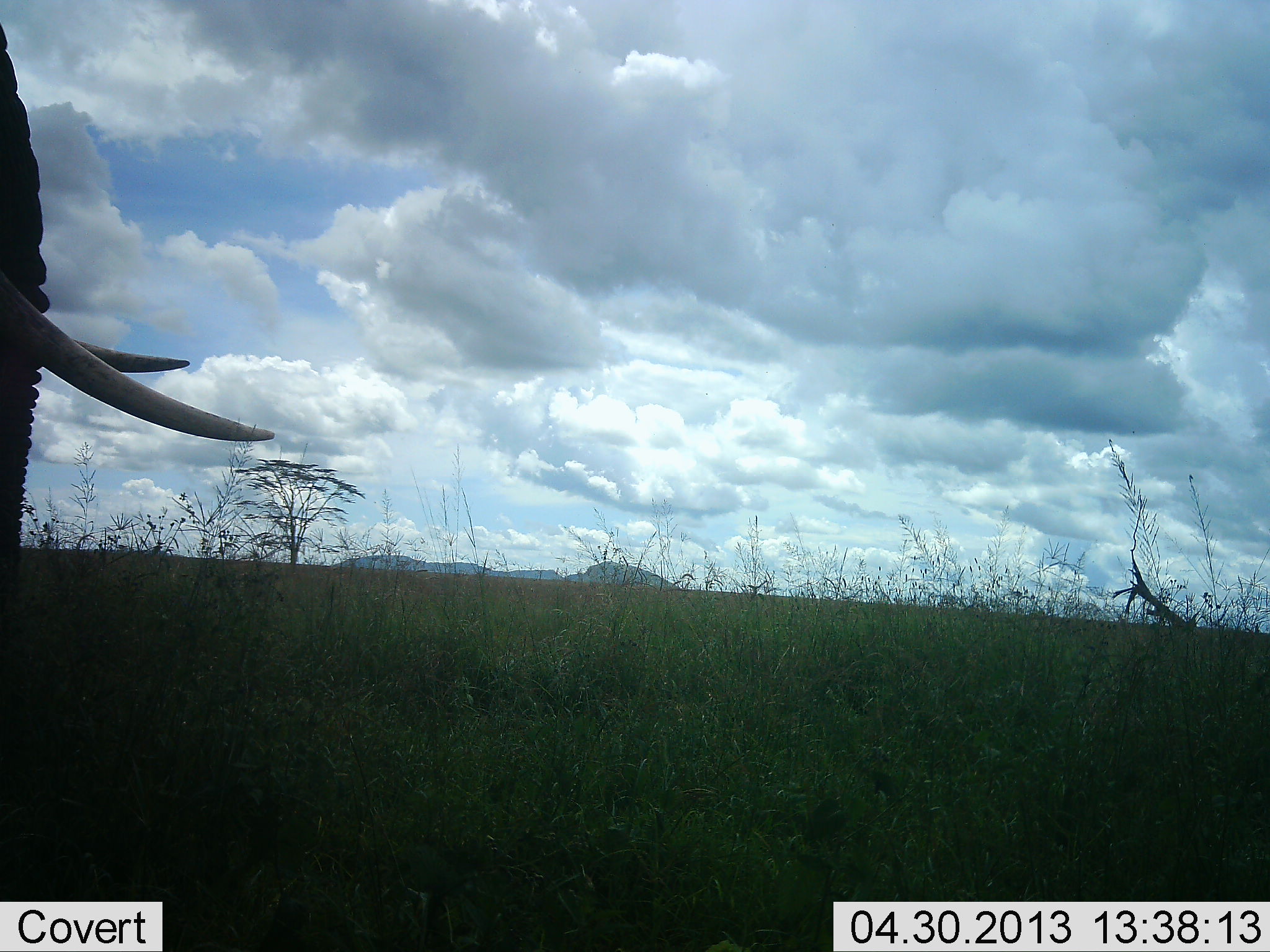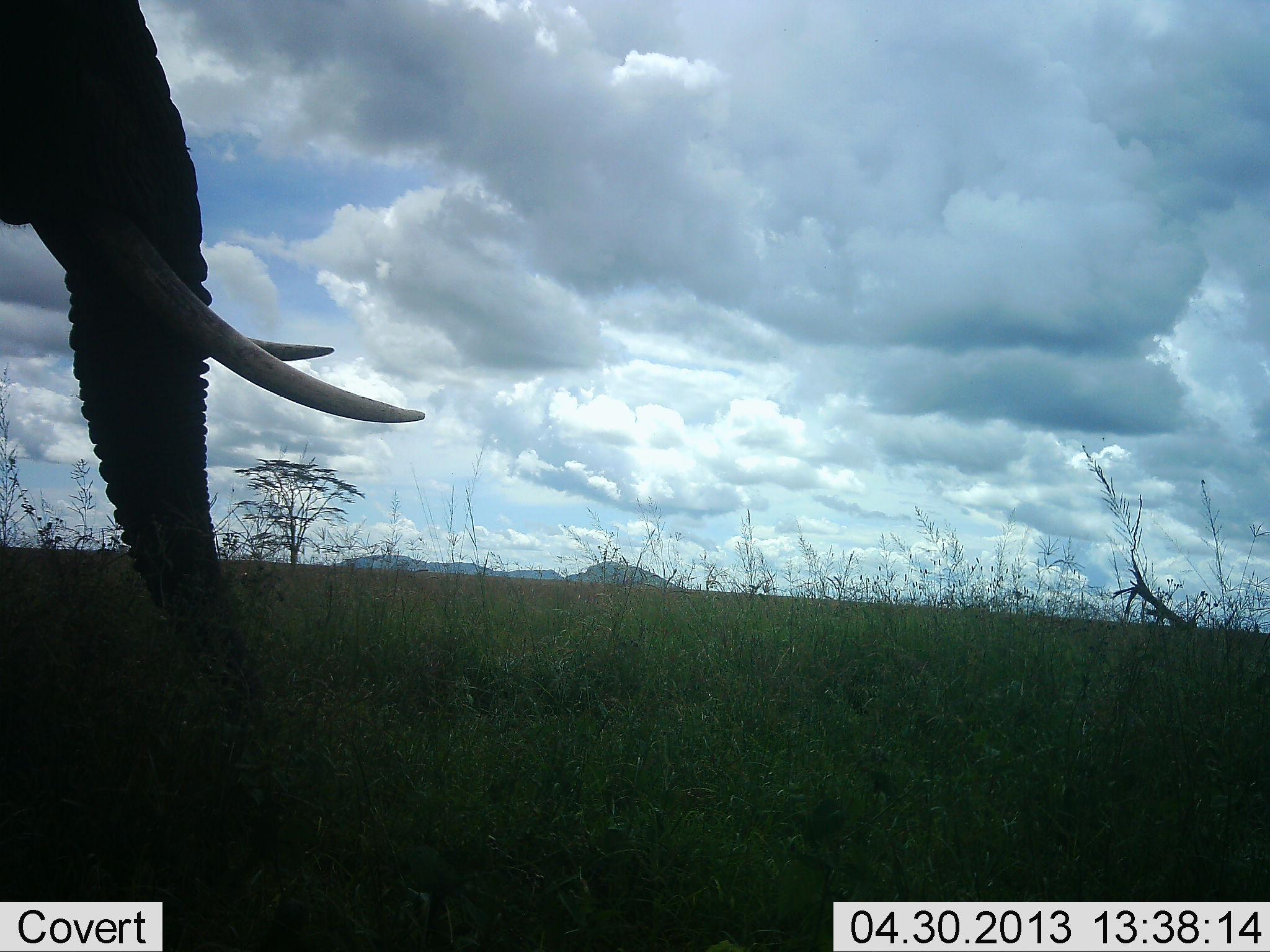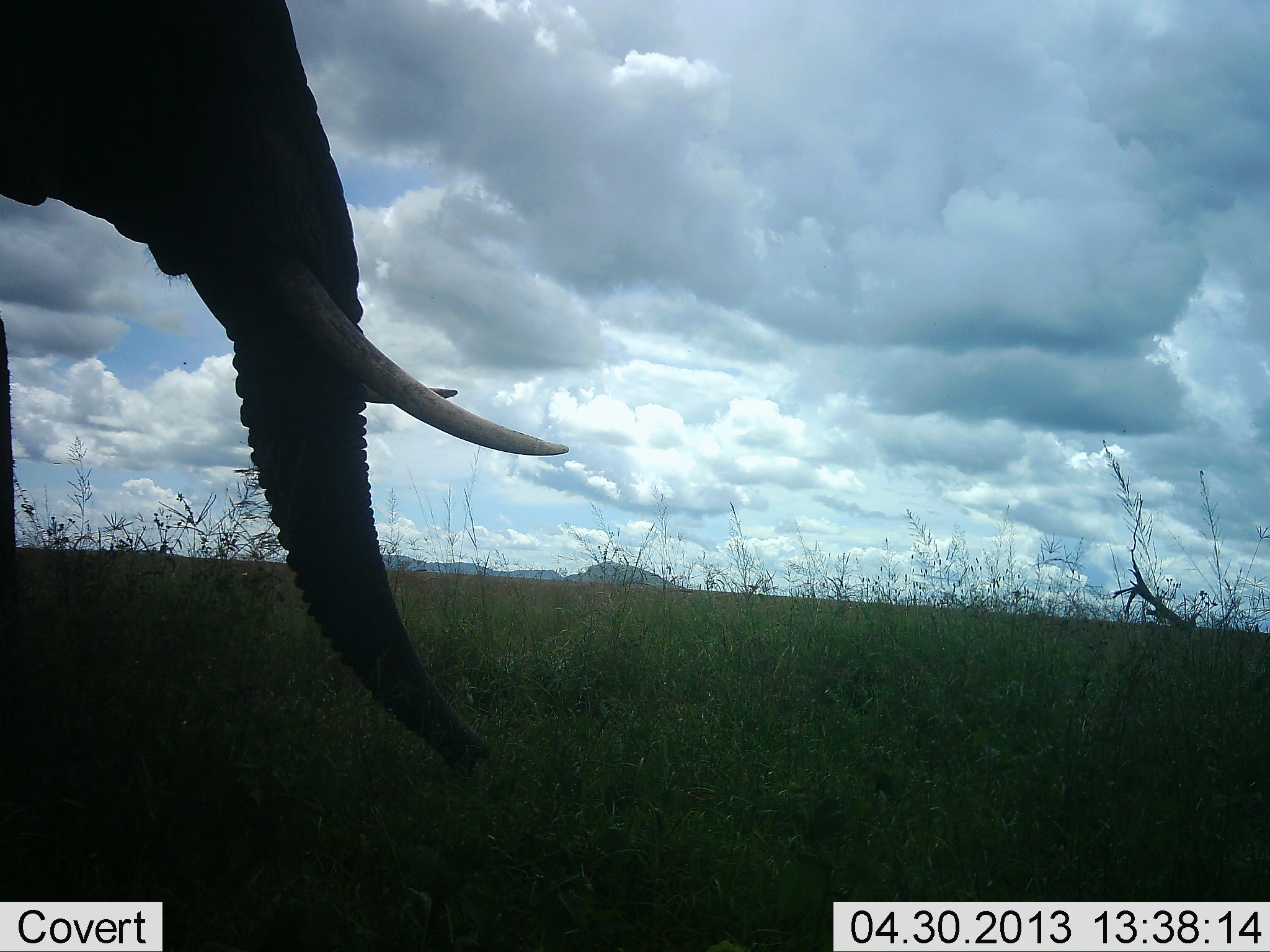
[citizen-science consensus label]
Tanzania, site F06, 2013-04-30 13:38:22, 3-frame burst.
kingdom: Animalia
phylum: Chordata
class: Mammalia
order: Proboscidea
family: Elephantidae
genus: Loxodonta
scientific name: Loxodonta africana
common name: african bush elephant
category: elephant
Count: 1.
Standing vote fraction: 18%.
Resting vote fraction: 0%.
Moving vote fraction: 85%.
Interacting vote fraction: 0%.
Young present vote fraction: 0%.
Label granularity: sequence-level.